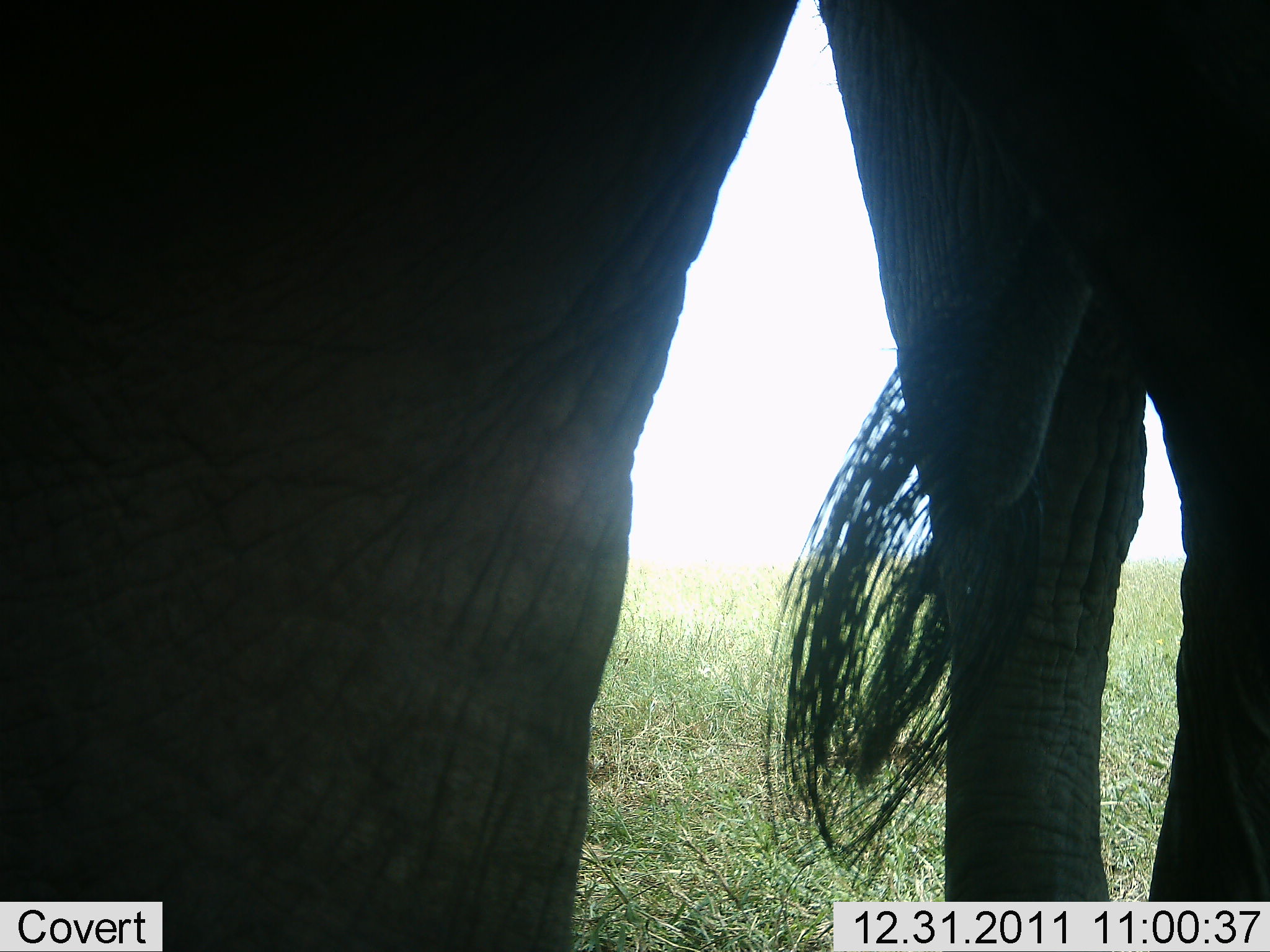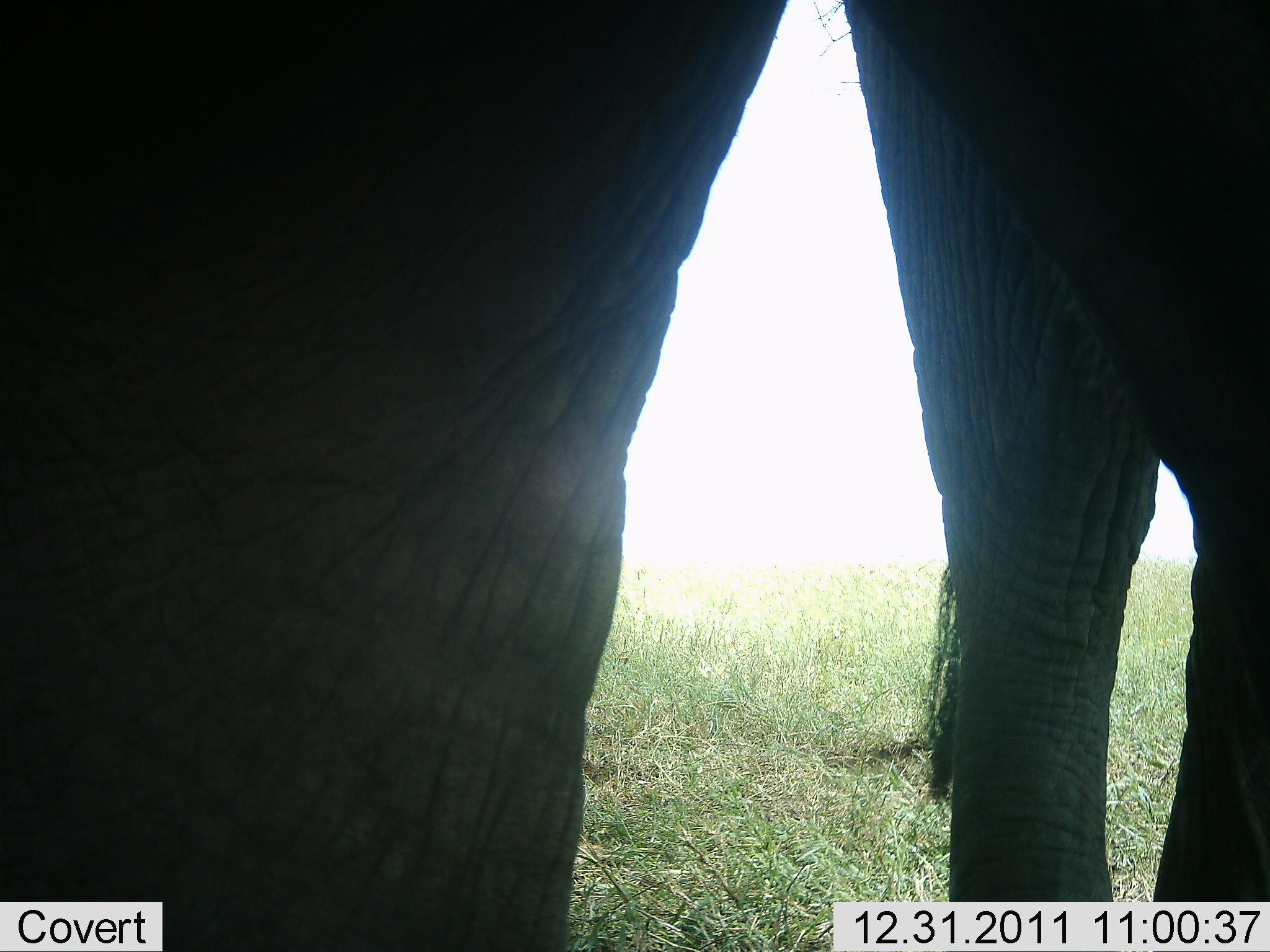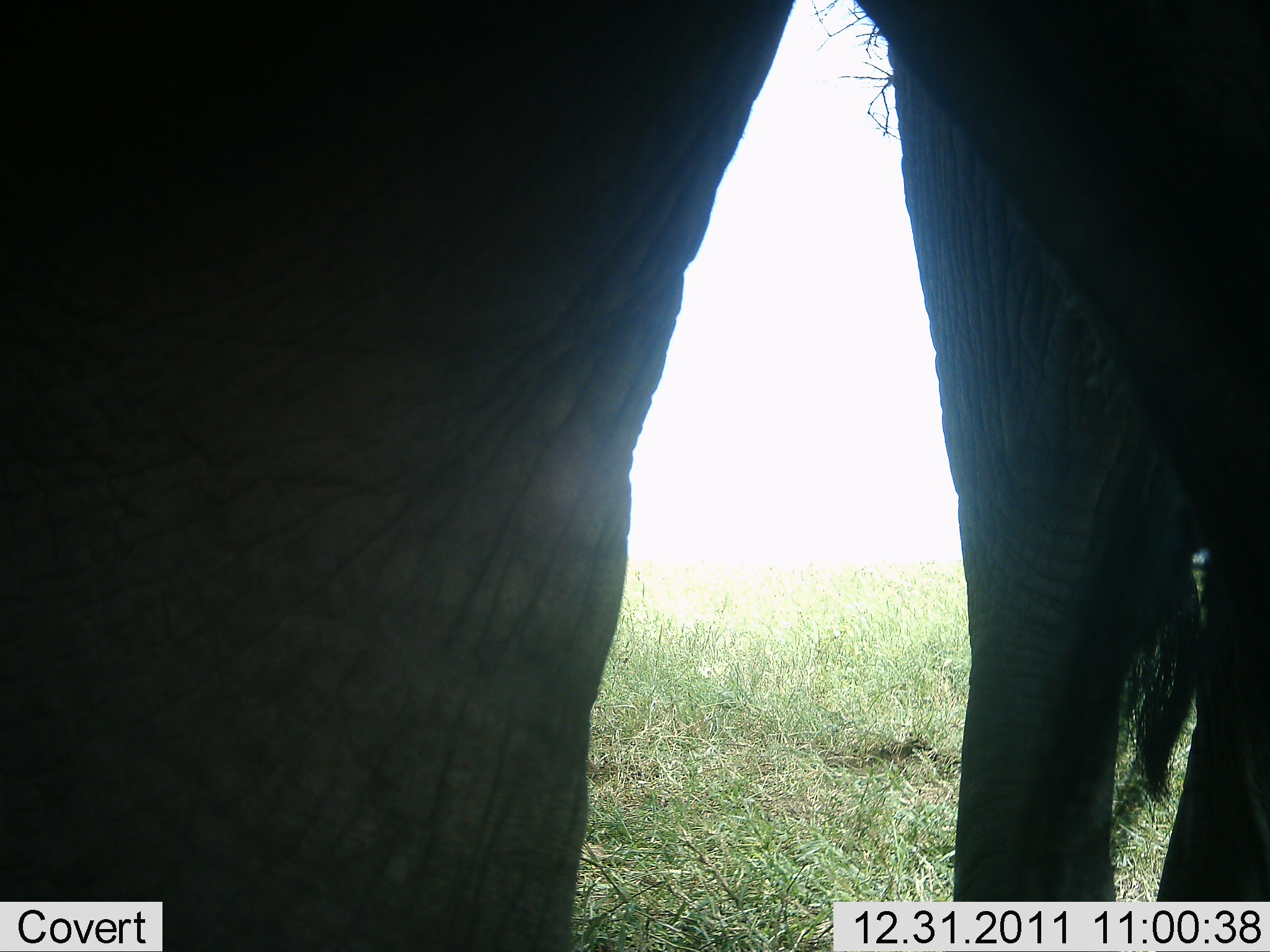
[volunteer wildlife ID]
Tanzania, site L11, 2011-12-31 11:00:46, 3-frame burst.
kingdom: Animalia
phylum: Chordata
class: Mammalia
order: Proboscidea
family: Elephantidae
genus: Loxodonta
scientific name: Loxodonta africana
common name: african bush elephant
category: elephant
Elephant (african bush elephant) (Loxodonta africana), count 1. Behavior (volunteer vote fractions): standing 100%, resting 0%, moving 0%, interacting 0%. Young present (vote fraction): 0%. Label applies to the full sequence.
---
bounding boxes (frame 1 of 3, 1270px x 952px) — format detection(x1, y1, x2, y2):
animal: detection(1, 1, 1269, 952)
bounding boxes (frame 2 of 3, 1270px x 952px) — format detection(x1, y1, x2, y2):
animal: detection(1, 1, 1270, 952)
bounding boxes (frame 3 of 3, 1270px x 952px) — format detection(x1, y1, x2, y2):
animal: detection(1, 1, 1269, 952)